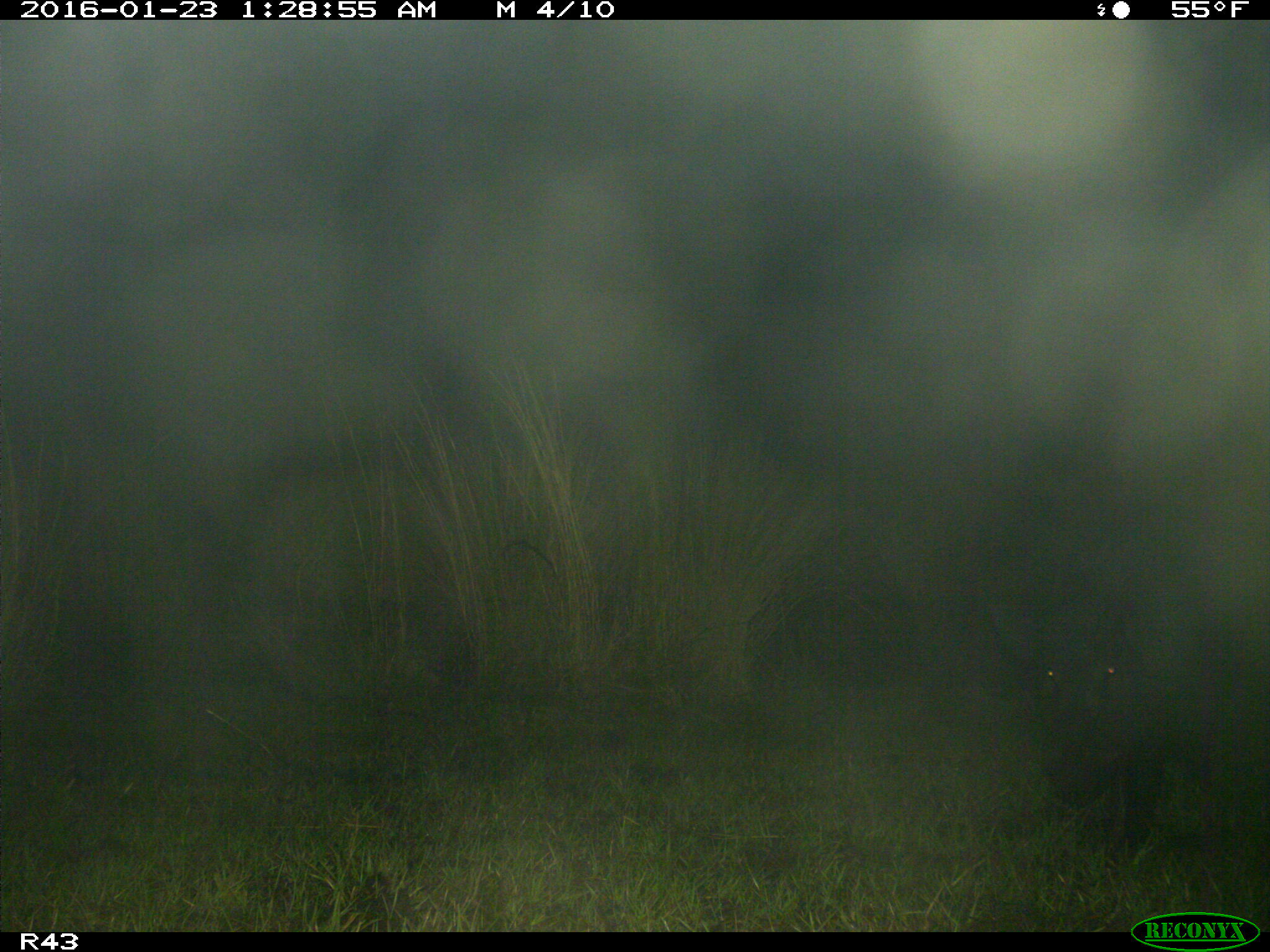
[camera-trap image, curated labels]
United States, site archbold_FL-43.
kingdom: Animalia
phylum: Chordata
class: Mammalia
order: Artiodactyla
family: Suidae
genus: Sus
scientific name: Sus scrofa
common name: wild boar